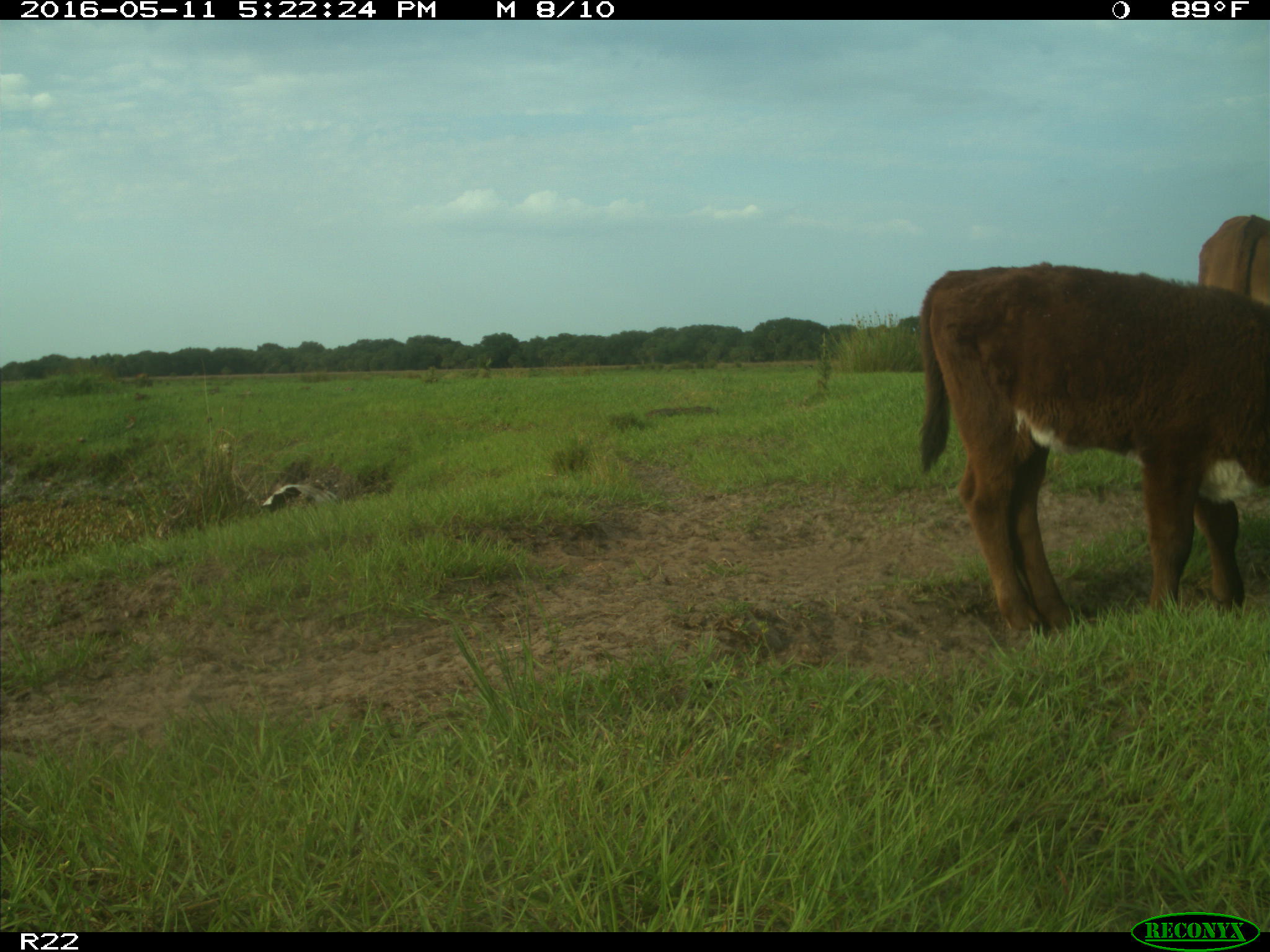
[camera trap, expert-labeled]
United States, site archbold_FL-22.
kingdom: Animalia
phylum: Chordata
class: Mammalia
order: Artiodactyla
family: Bovidae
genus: Bos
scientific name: Bos taurus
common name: domestic cow